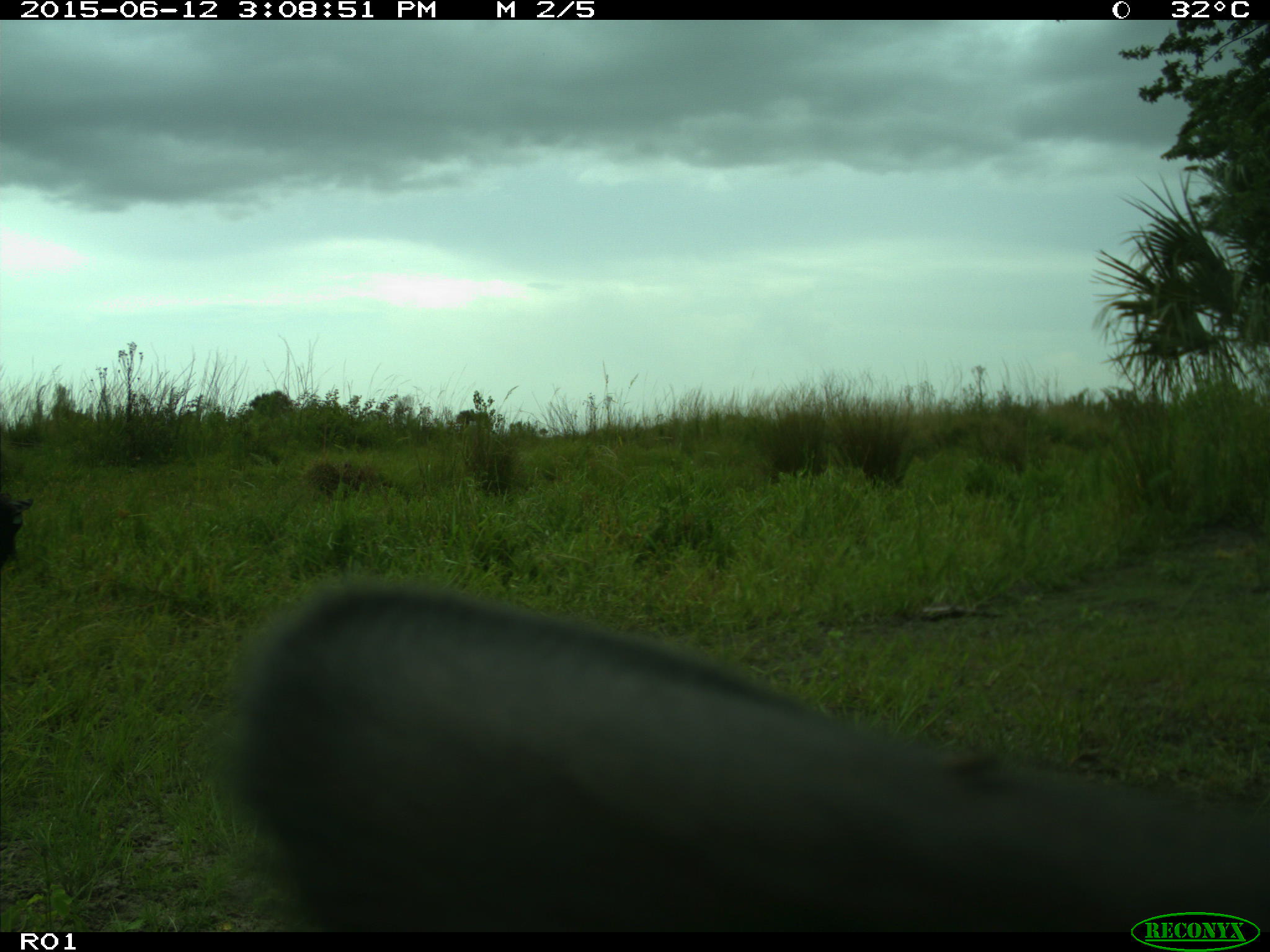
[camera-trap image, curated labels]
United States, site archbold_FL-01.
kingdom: Animalia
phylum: Chordata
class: Mammalia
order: Artiodactyla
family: Bovidae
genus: Bos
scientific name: Bos taurus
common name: domestic cow